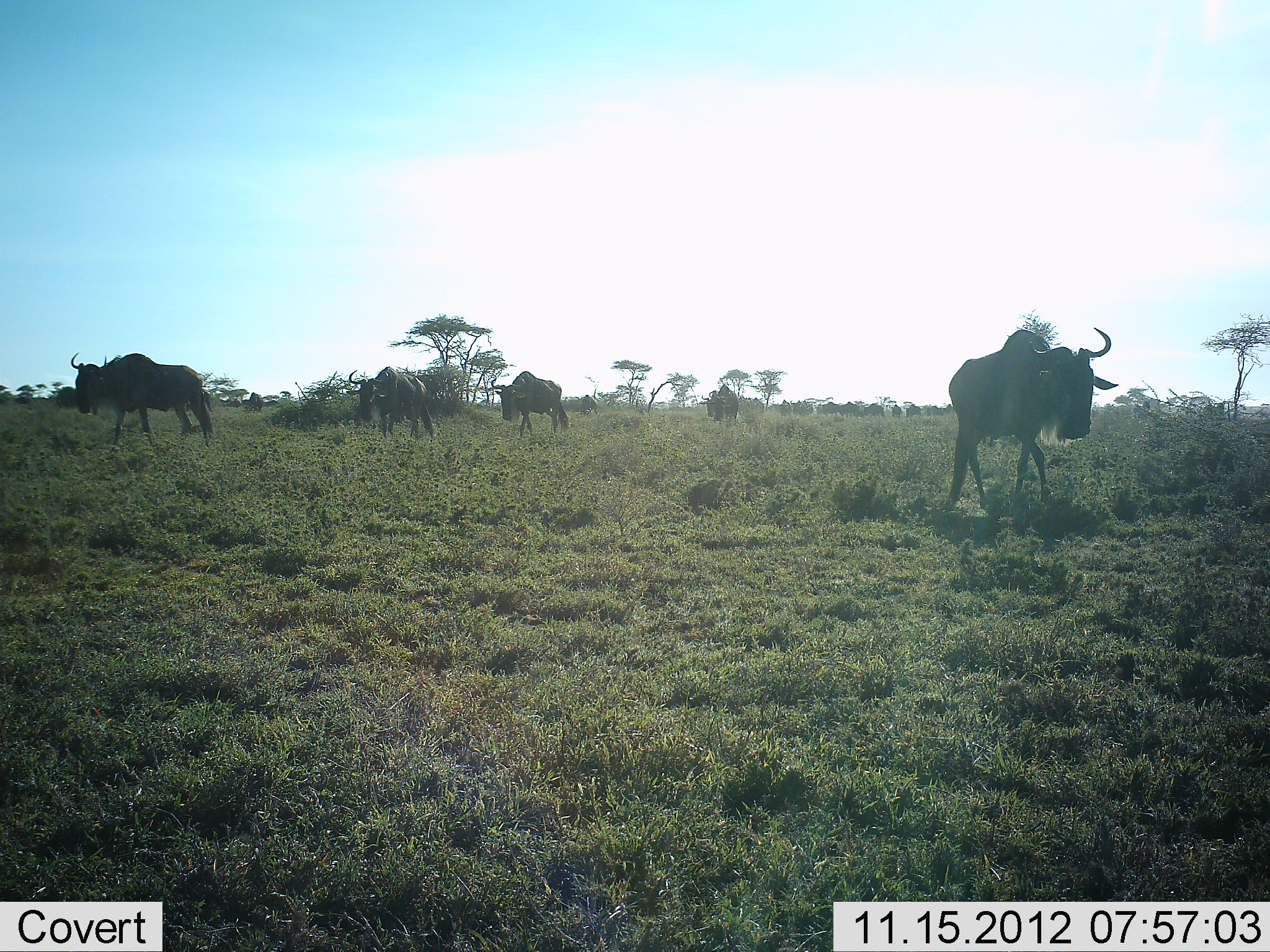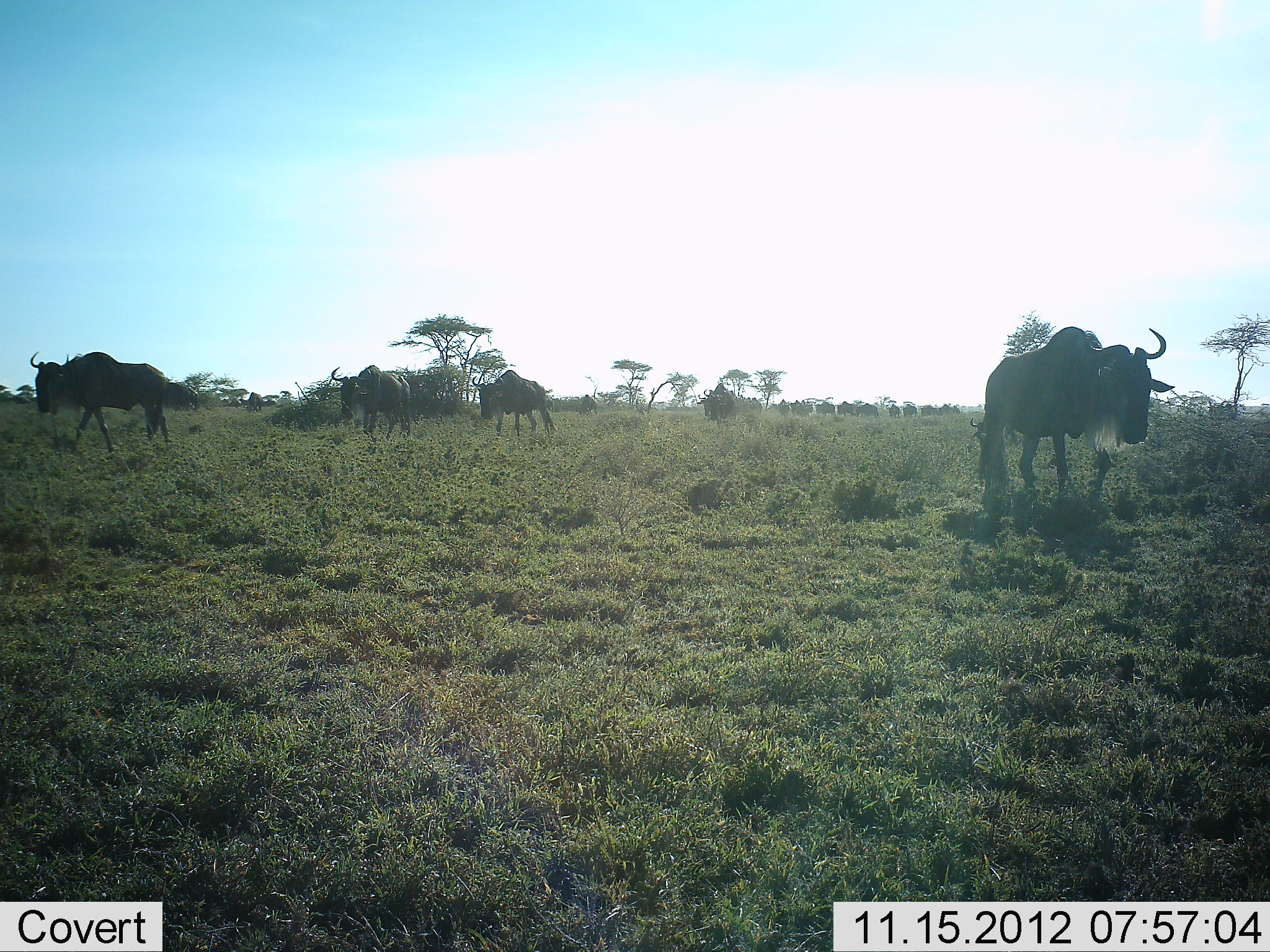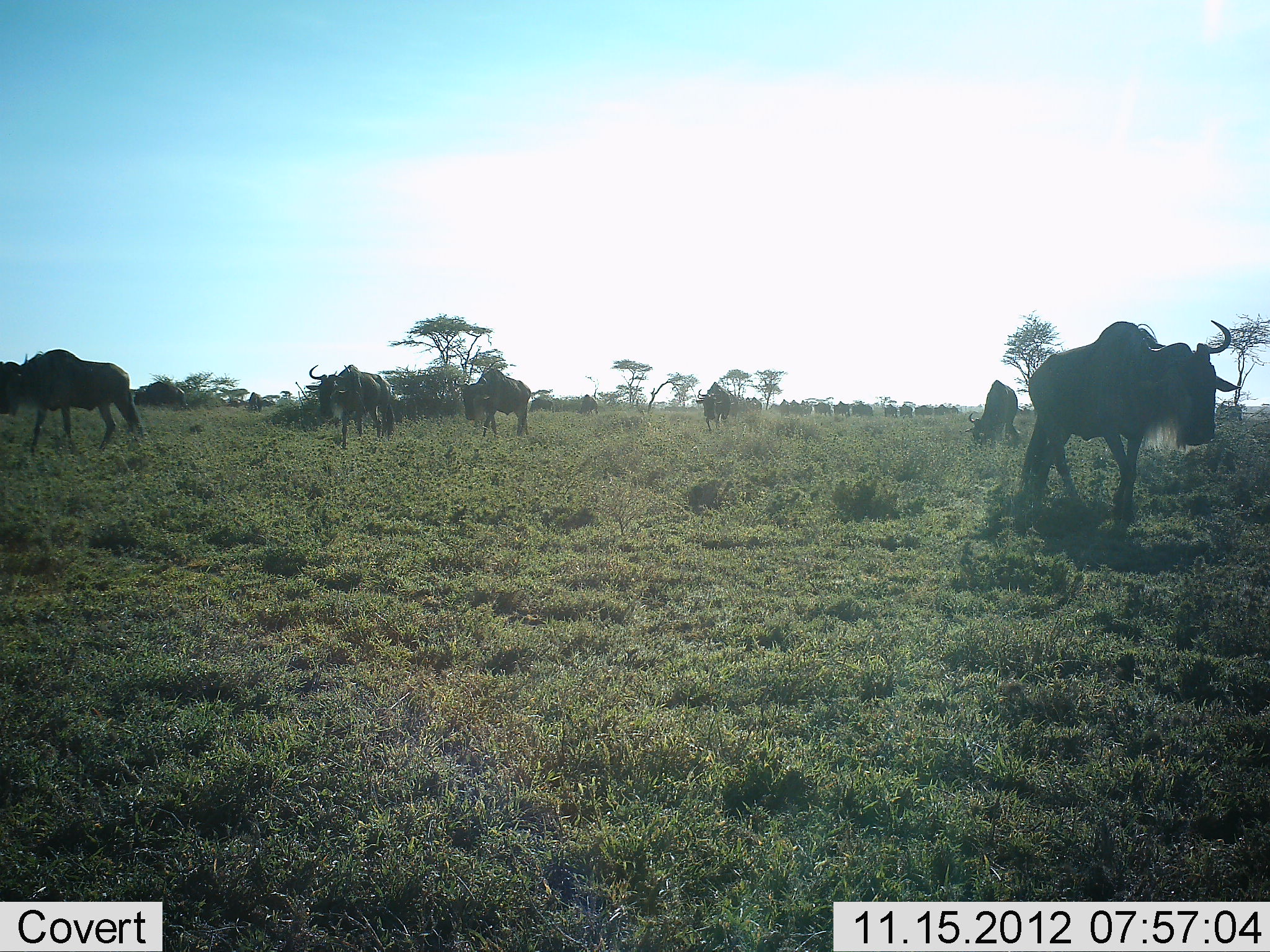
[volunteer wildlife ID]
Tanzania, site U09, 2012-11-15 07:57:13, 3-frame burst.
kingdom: Animalia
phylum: Chordata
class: Mammalia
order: Artiodactyla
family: Bovidae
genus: Connochaetes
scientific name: Connochaetes taurinus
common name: blue wildebeest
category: wildebeest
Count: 11-50.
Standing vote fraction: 0%.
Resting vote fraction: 0%.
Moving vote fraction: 100%.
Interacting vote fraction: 0%.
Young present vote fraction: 0%.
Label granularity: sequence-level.